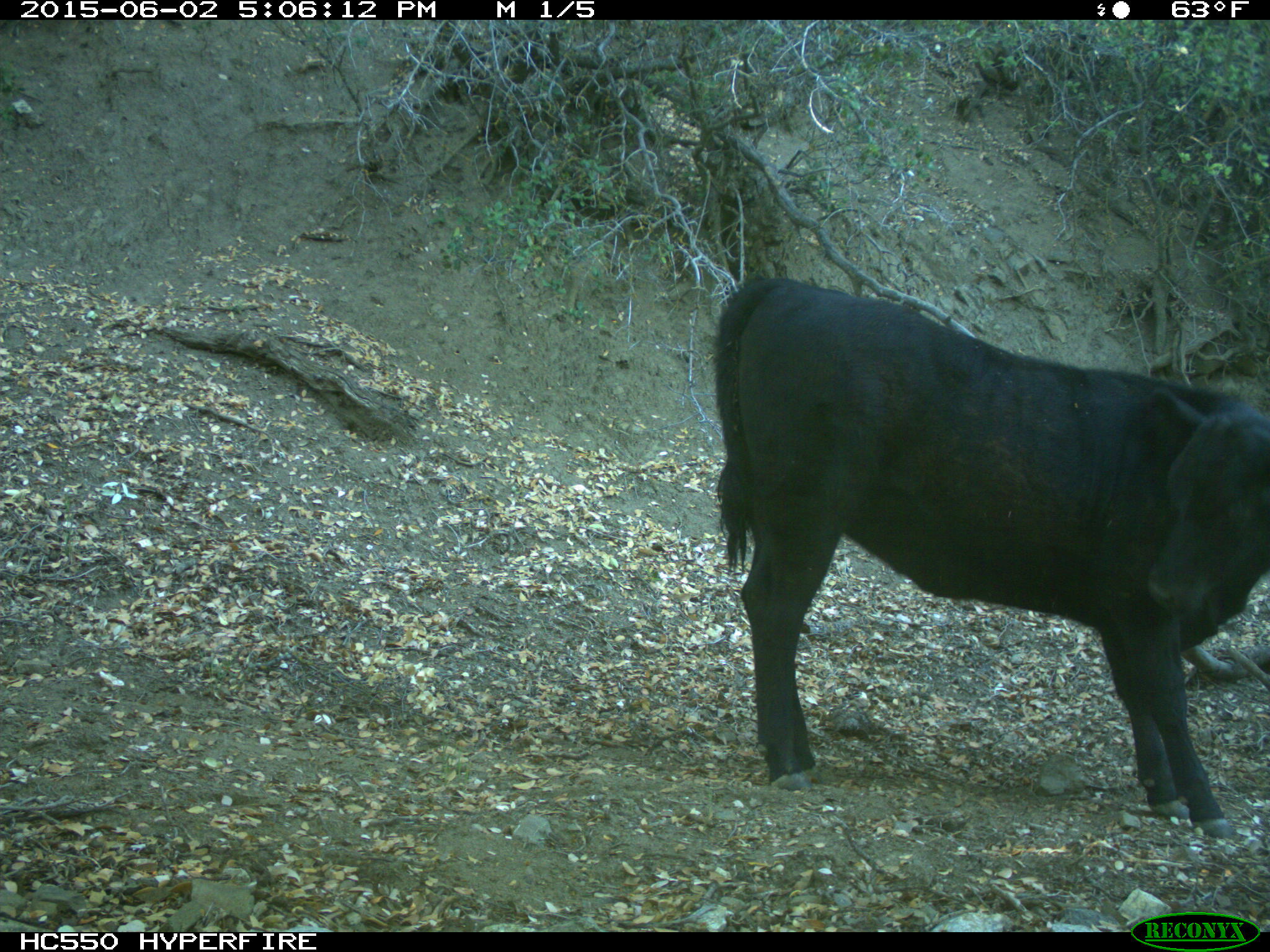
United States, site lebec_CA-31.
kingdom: Animalia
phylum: Chordata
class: Mammalia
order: Artiodactyla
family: Bovidae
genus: Bos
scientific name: Bos taurus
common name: domestic cow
Bos taurus (domestic cow).